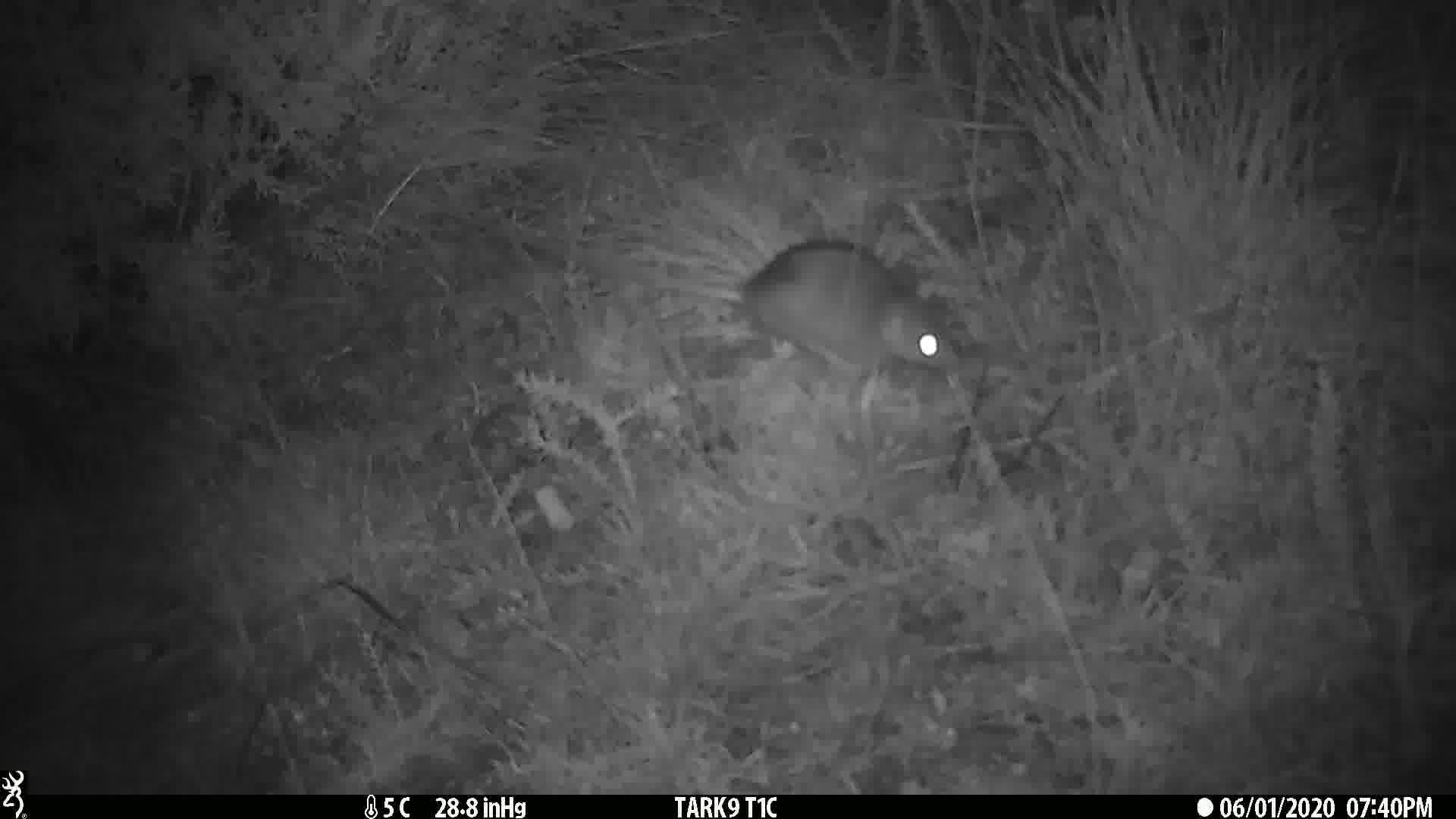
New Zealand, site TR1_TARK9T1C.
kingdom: Animalia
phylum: Chordata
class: Mammalia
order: Rodentia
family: Muridae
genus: Rattus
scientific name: Rattus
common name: rat